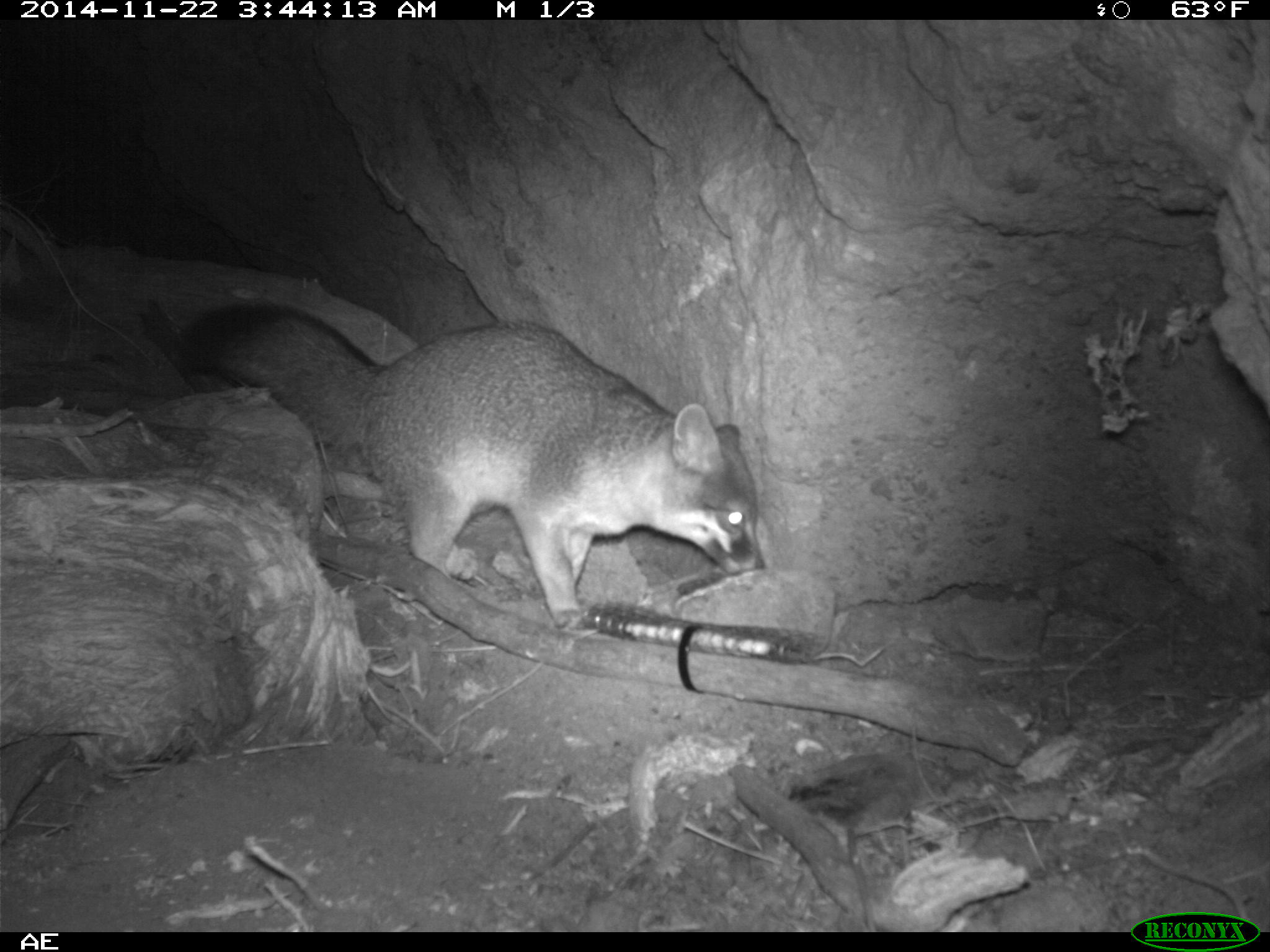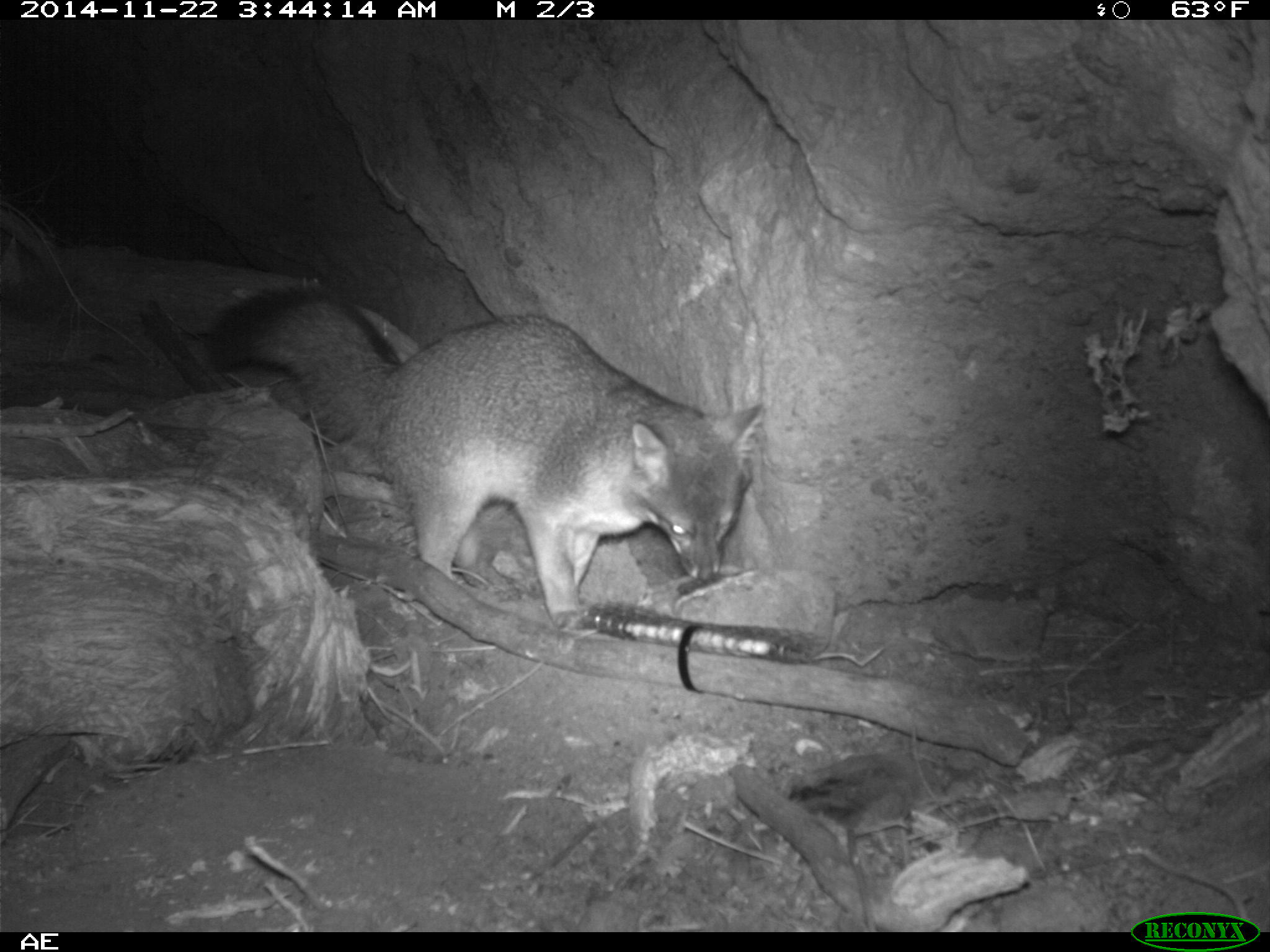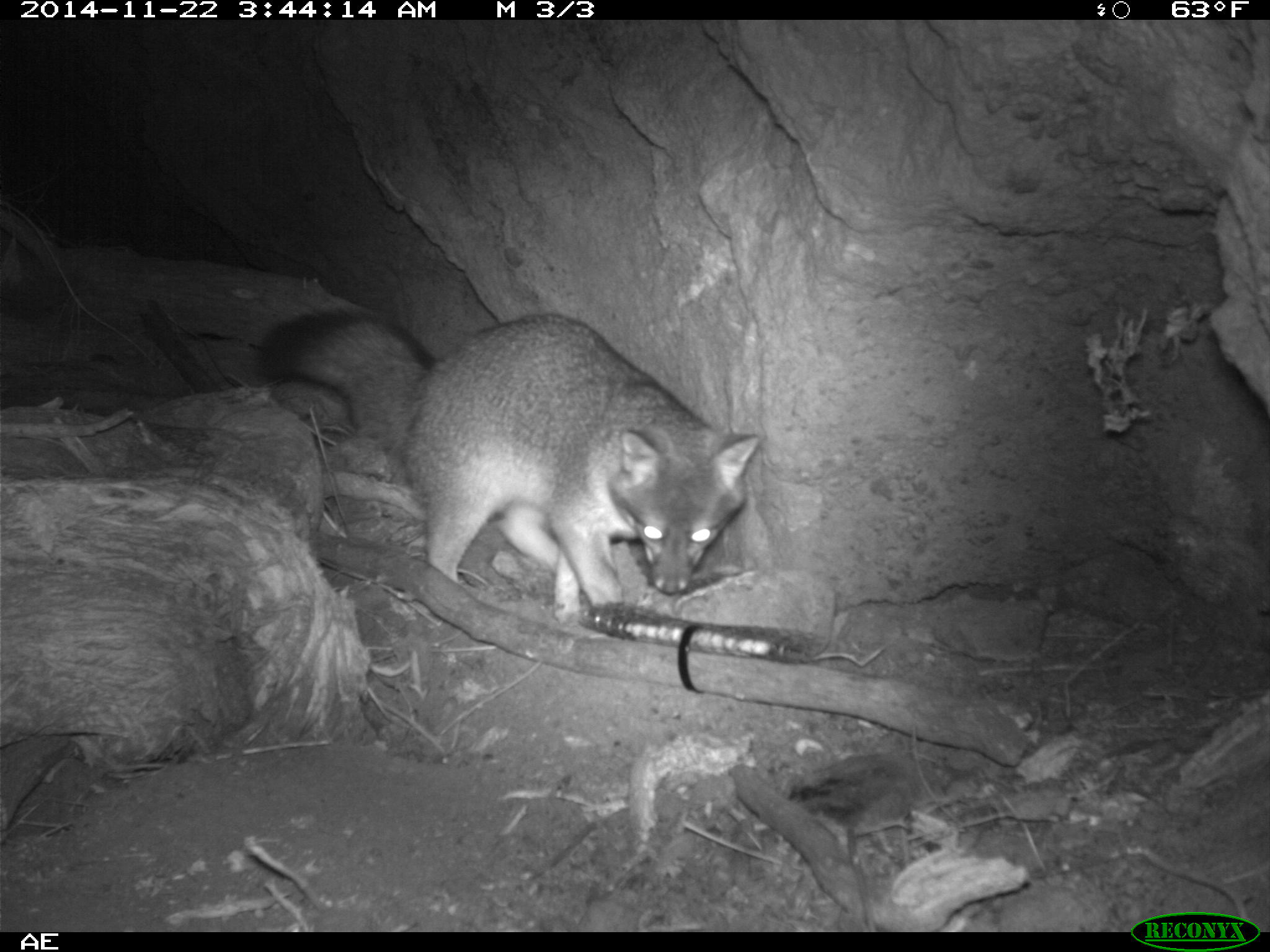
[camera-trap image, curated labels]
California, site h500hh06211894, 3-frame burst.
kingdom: Animalia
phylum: Chordata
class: Mammalia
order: Carnivora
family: Canidae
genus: Urocyon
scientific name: Urocyon littoralis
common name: island fox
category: fox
Fox (island fox) (Urocyon littoralis).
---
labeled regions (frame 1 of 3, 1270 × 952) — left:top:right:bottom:
fox: 176:299:768:632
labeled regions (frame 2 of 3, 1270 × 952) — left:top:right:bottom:
fox: 208:284:762:630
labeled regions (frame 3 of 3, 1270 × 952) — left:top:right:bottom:
fox: 259:309:760:621